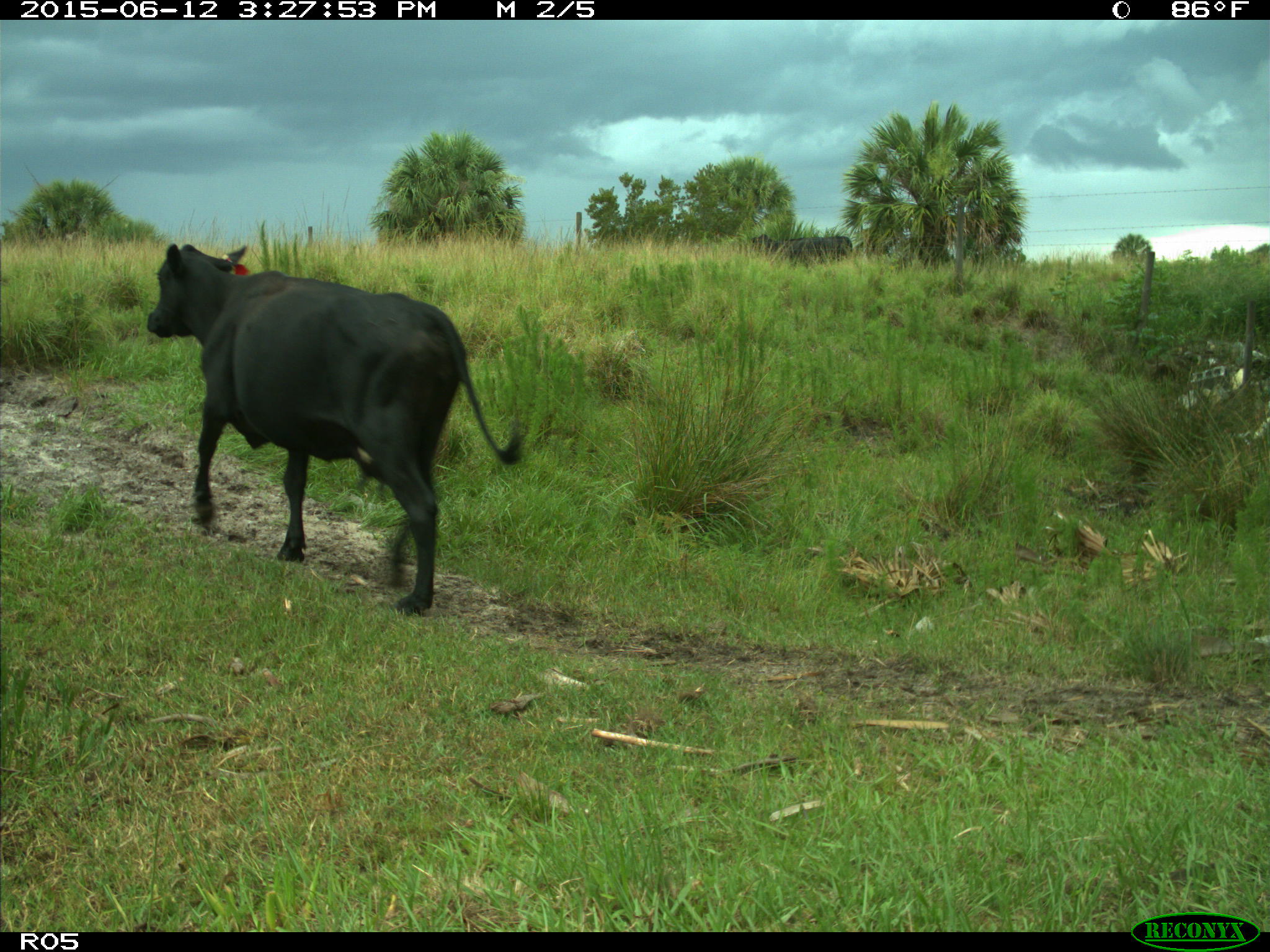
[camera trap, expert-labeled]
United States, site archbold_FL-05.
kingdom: Animalia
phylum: Chordata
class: Mammalia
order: Artiodactyla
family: Bovidae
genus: Bos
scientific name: Bos taurus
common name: domestic cow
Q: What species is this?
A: Bos taurus (domestic cow).